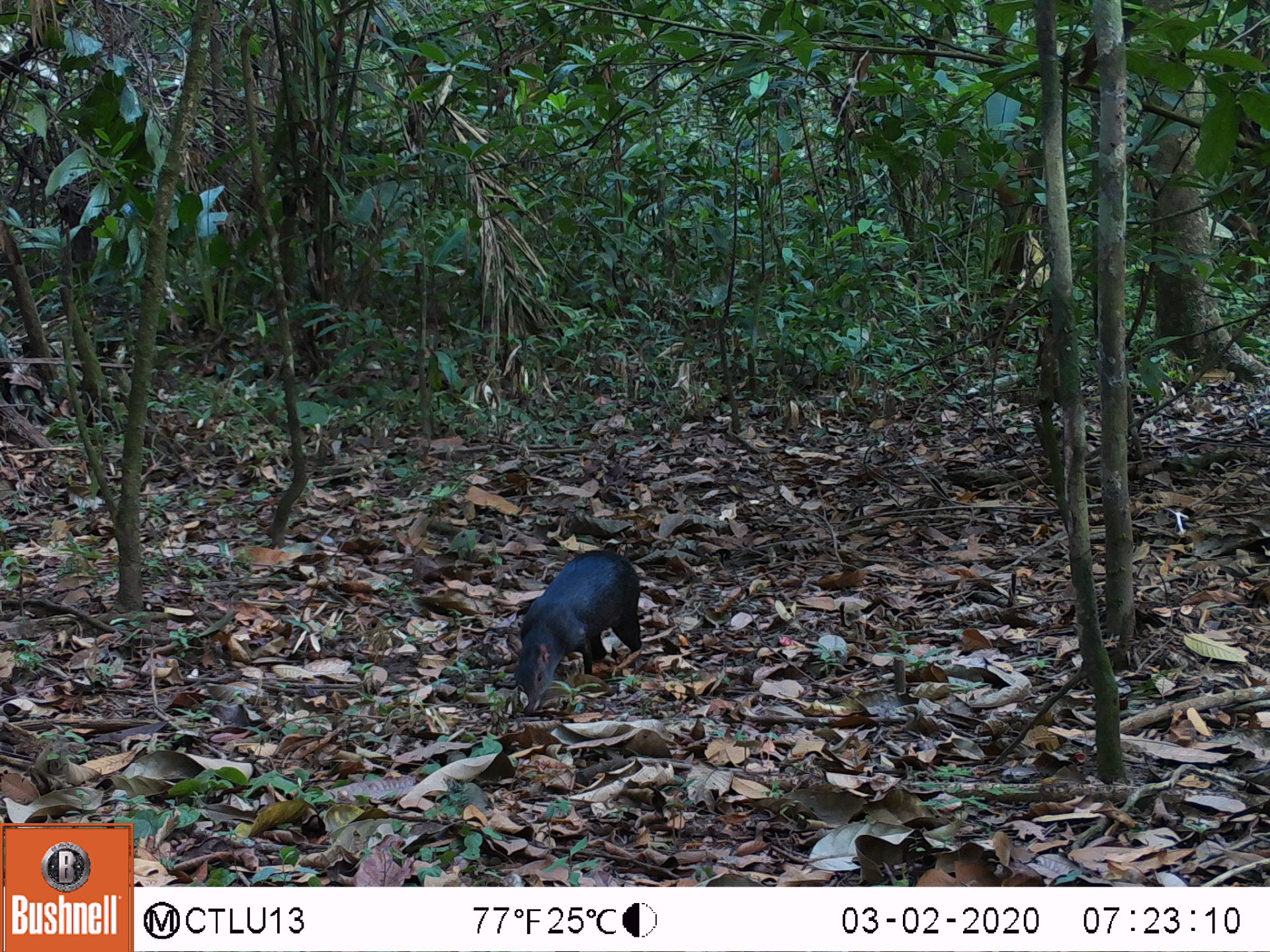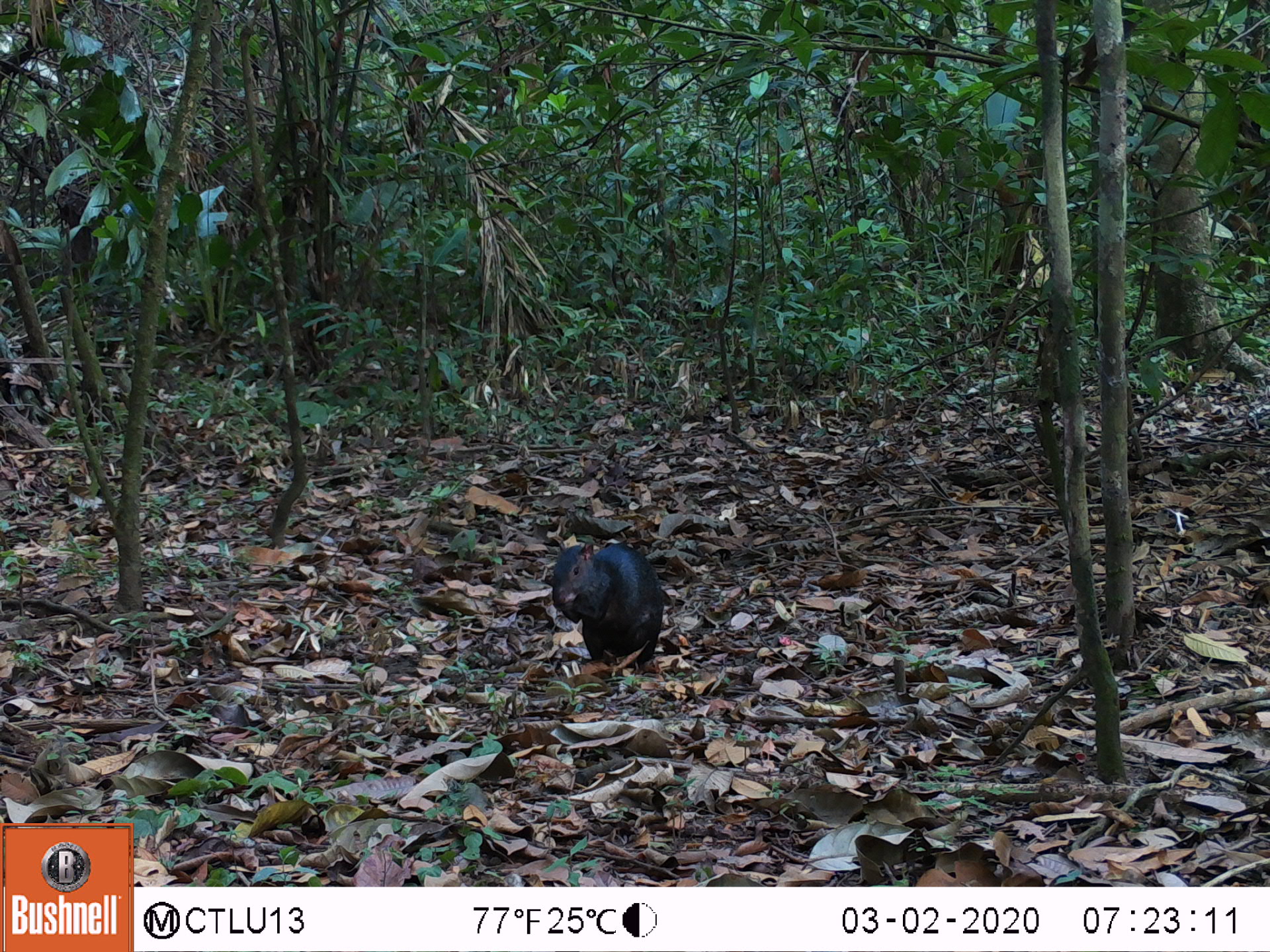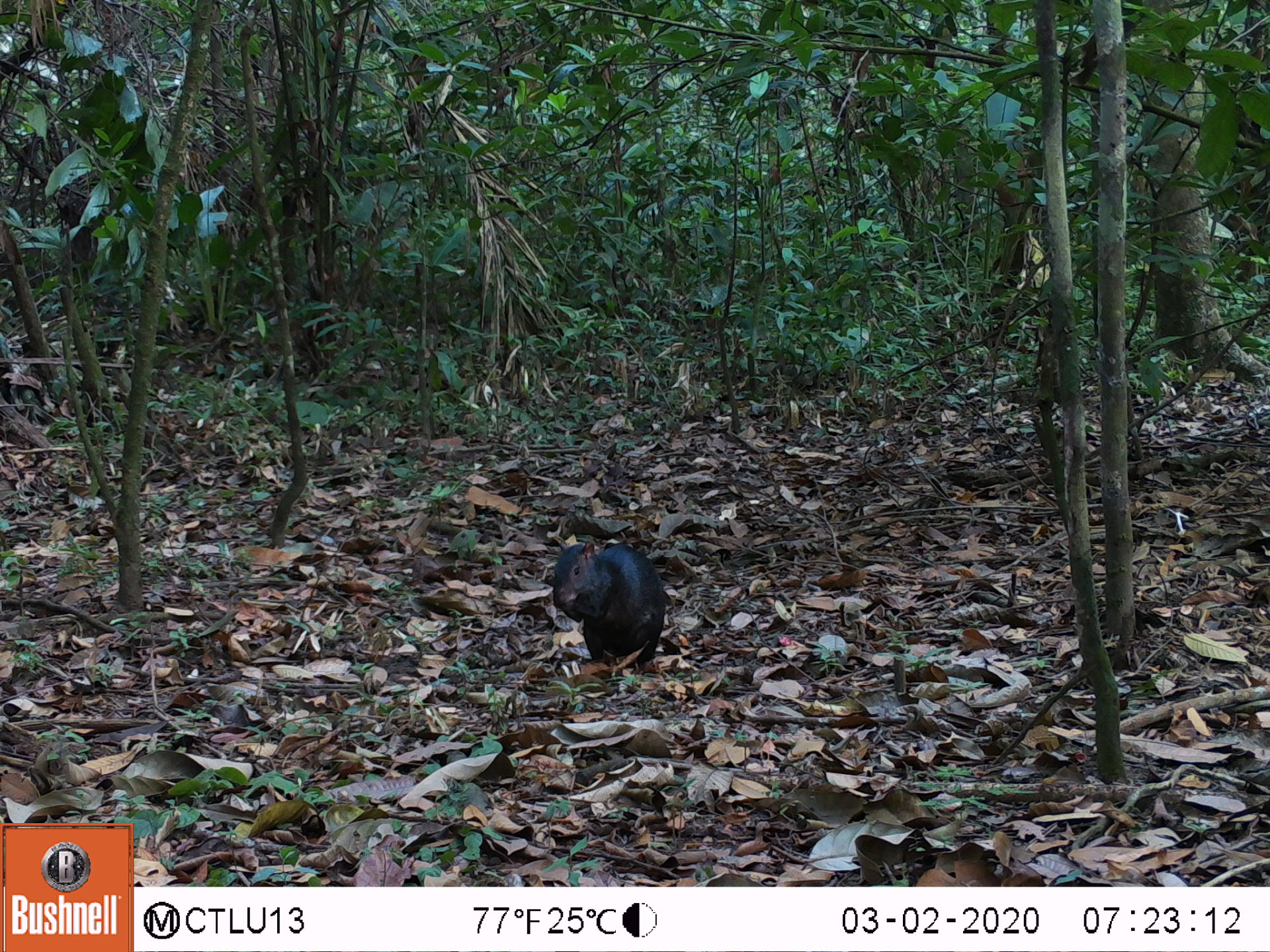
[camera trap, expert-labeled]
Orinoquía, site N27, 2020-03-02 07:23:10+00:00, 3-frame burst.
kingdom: Animalia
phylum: Chordata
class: Mammalia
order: Rodentia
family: Dasyproctidae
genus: Dasyprocta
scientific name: Dasyprocta fuliginosa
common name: black agouti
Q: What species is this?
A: Black agouti (Dasyprocta fuliginosa).